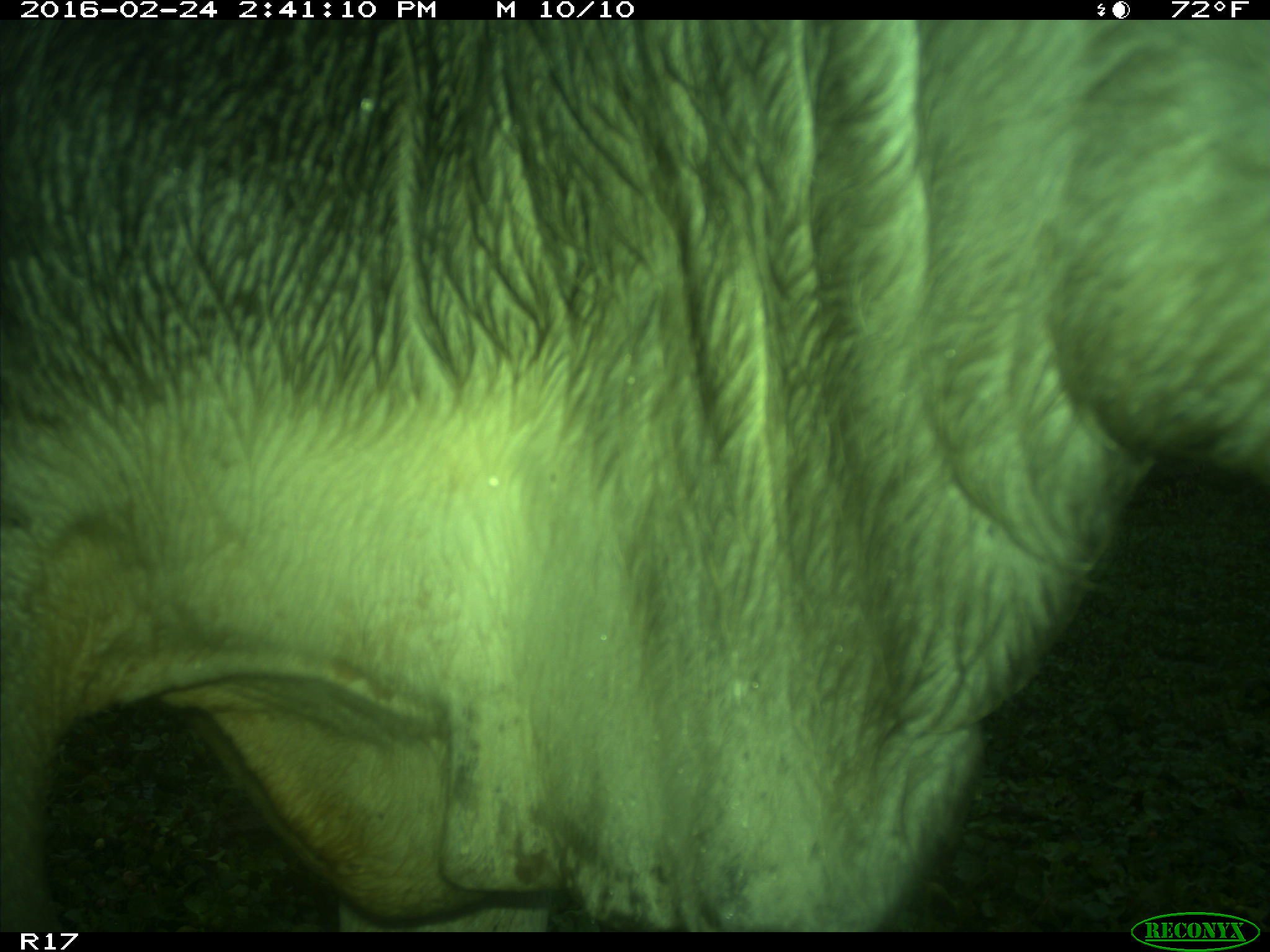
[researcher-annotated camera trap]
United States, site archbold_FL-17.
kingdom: Animalia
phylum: Chordata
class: Mammalia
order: Artiodactyla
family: Bovidae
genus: Bos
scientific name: Bos taurus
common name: domestic cow